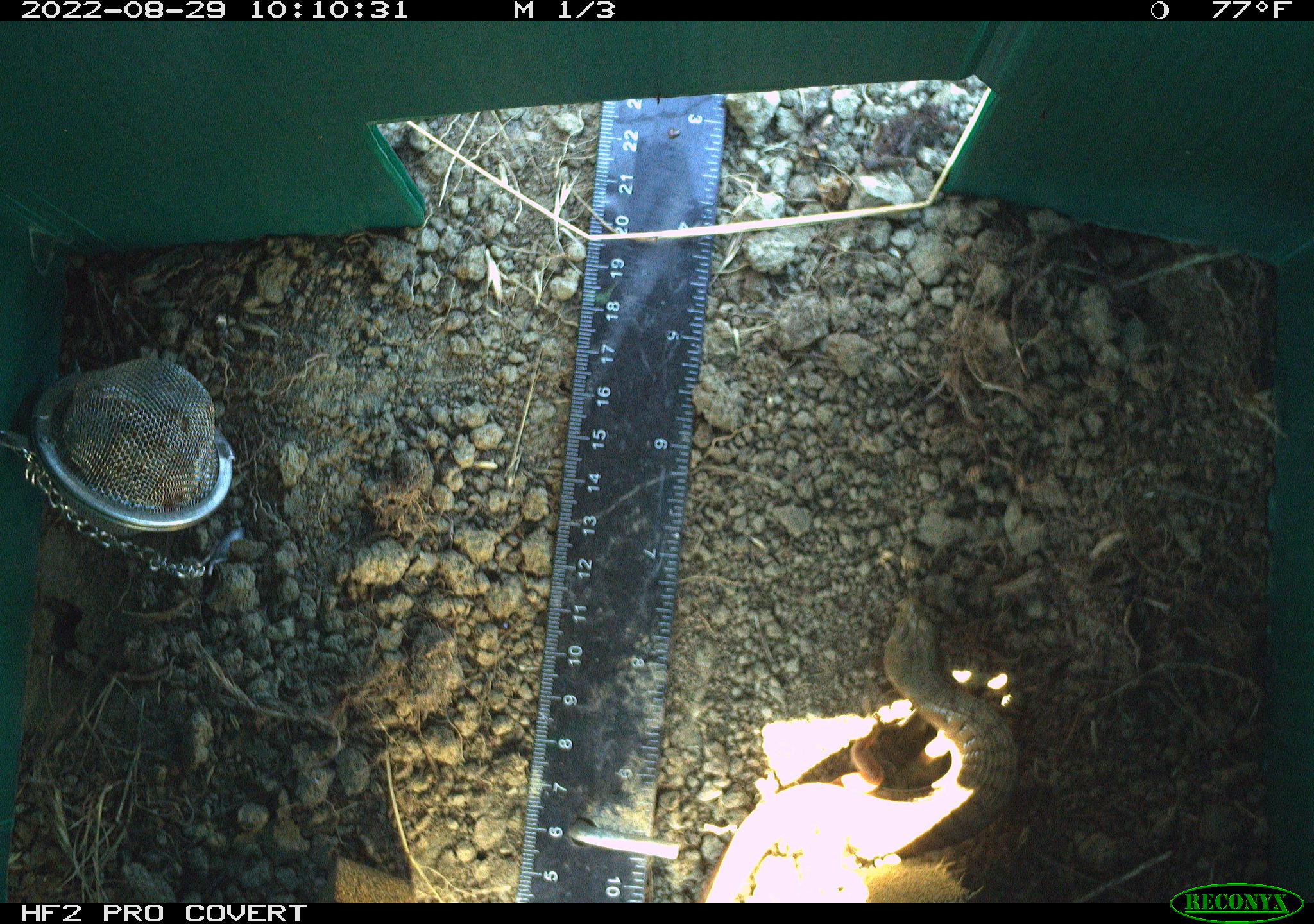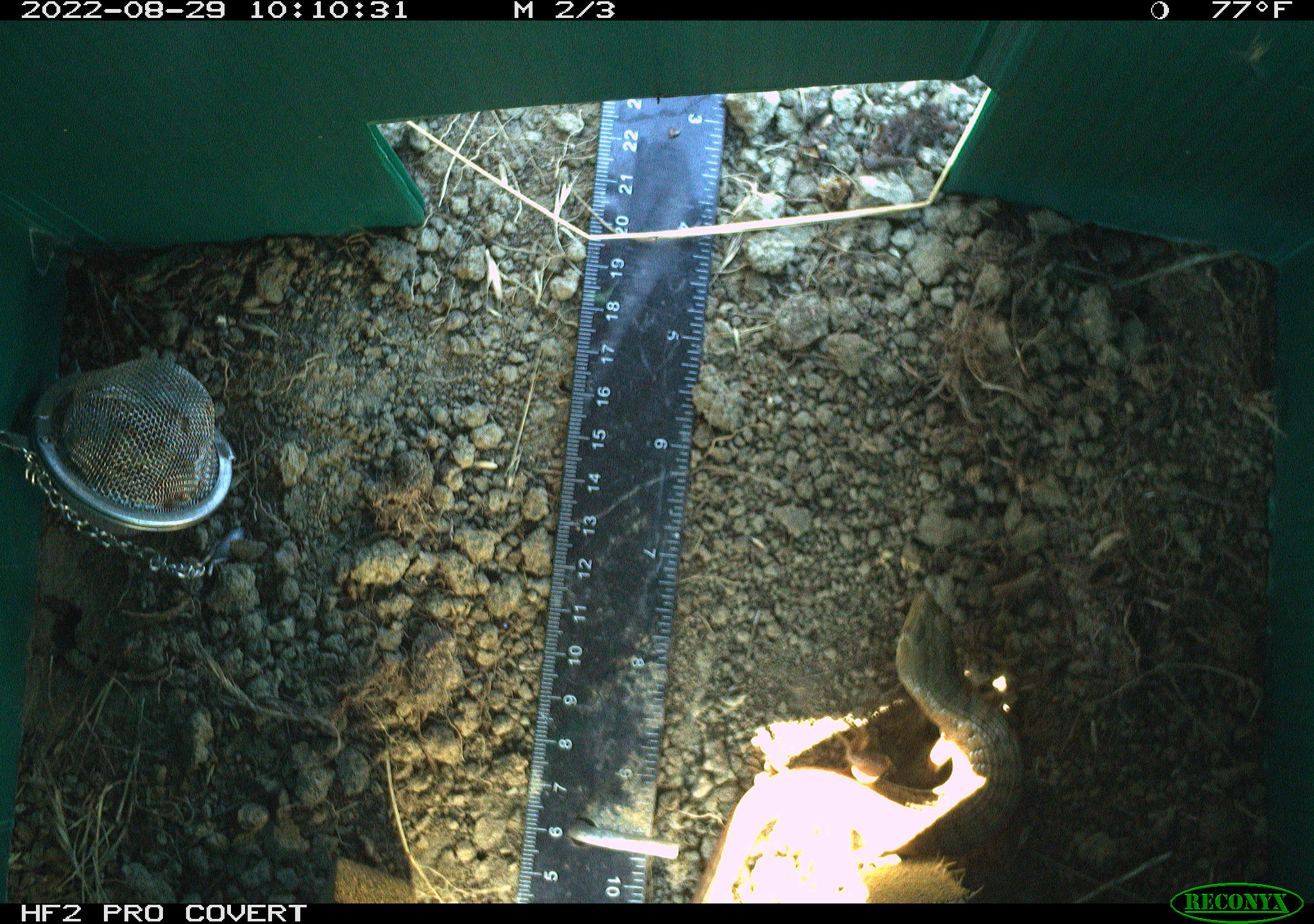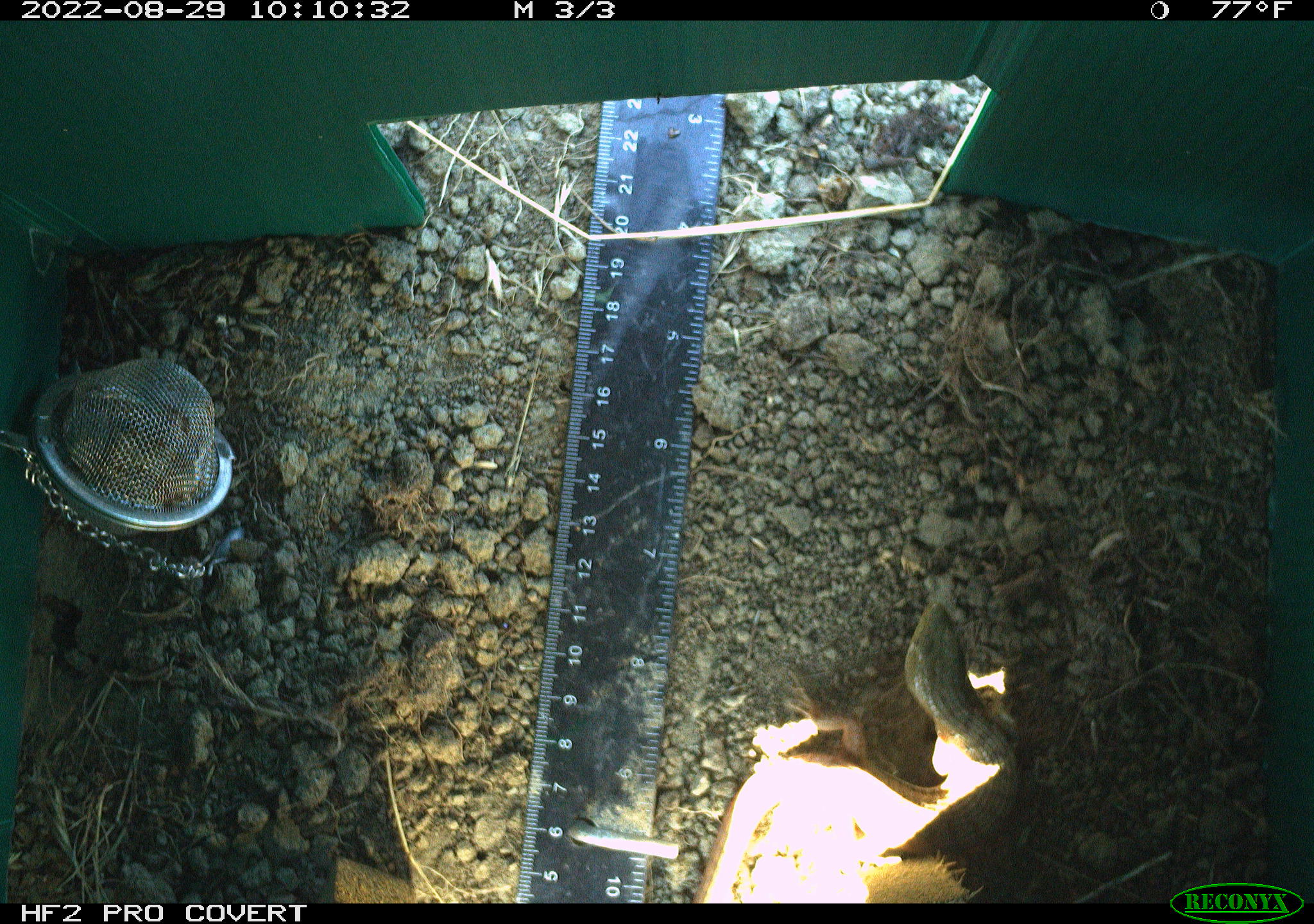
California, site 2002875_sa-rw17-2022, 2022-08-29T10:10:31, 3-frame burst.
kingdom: Animalia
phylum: Chordata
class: Reptilia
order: Squamata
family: Anguidae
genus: Elgaria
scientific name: Elgaria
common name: alligator lizards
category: elgaria species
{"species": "elgaria species (alligator lizards) (Elgaria)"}